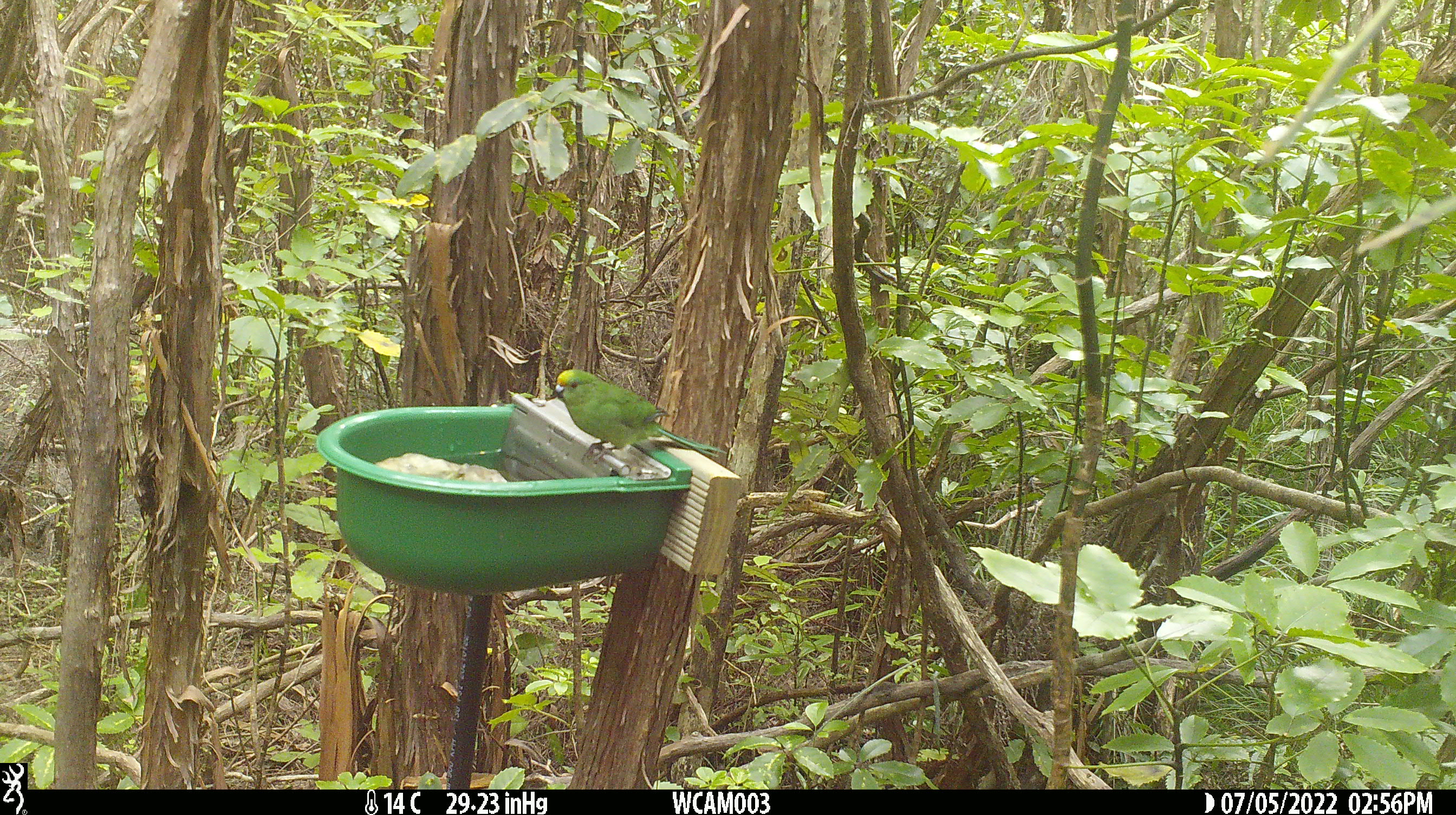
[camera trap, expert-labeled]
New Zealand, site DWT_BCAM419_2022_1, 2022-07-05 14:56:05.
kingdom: Animalia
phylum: Chordata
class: Aves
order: Psittaciformes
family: Psittaculidae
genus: Cyanoramphus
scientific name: Cyanoramphus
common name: parakeet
Parakeet (Cyanoramphus).